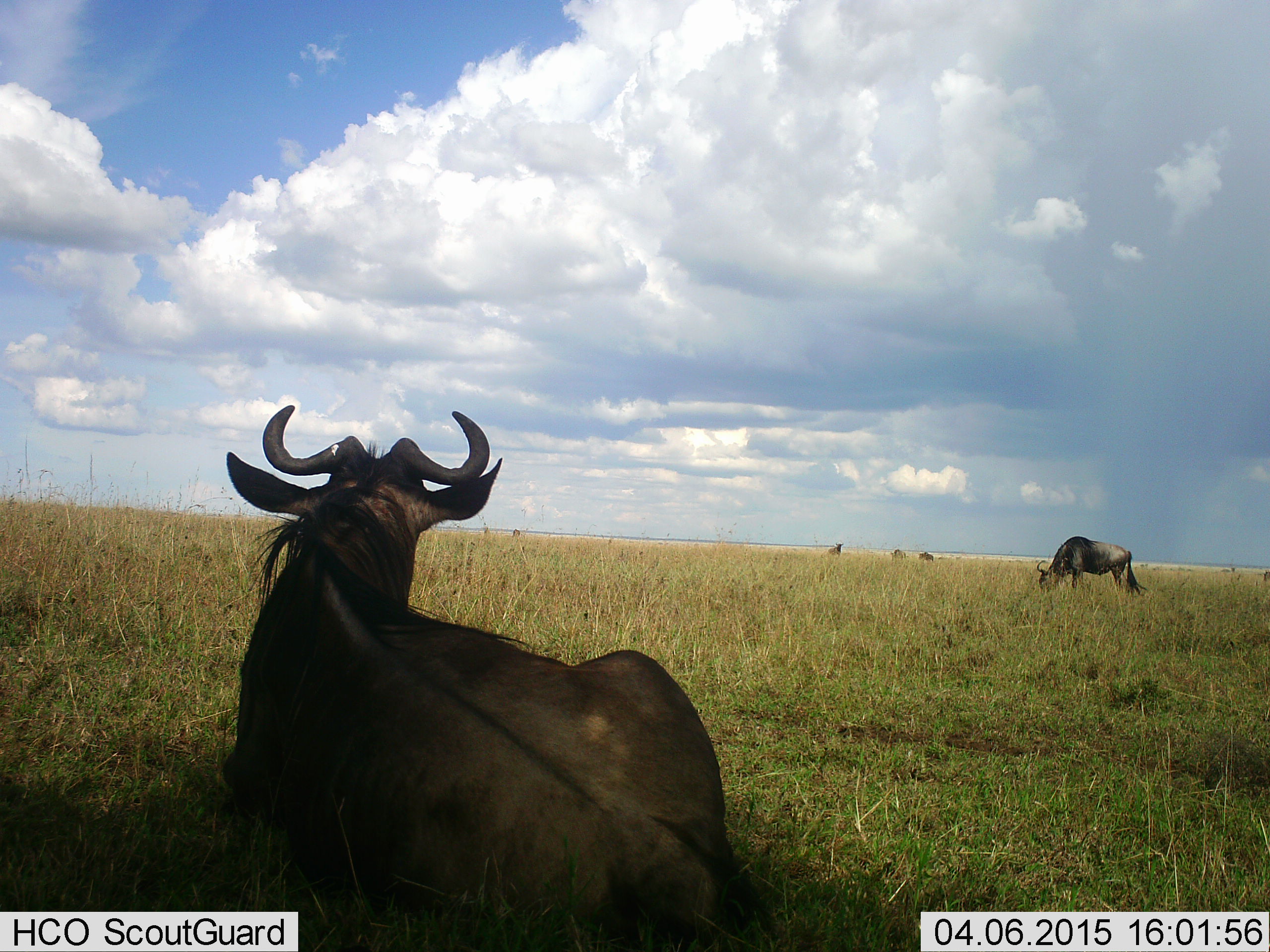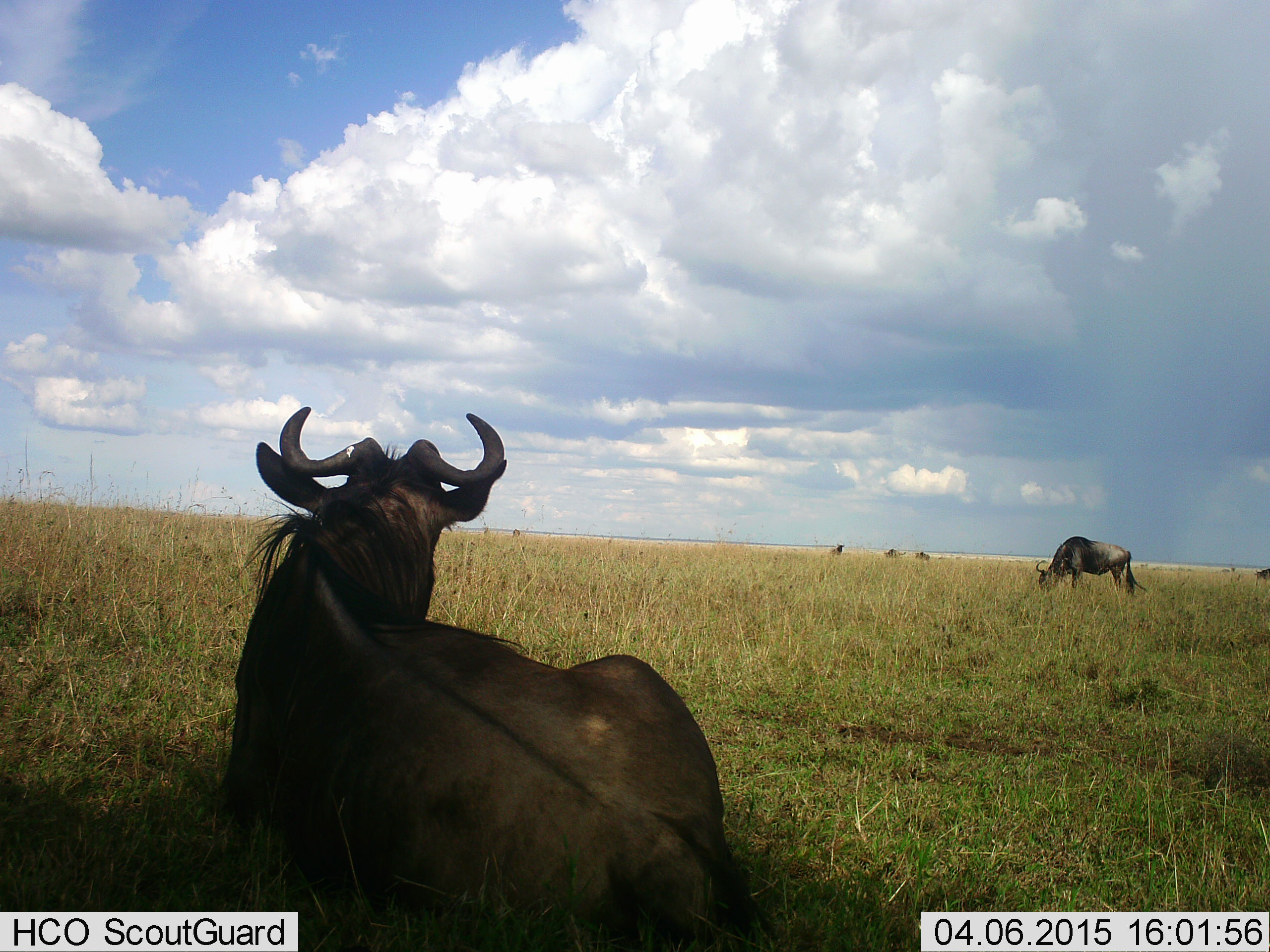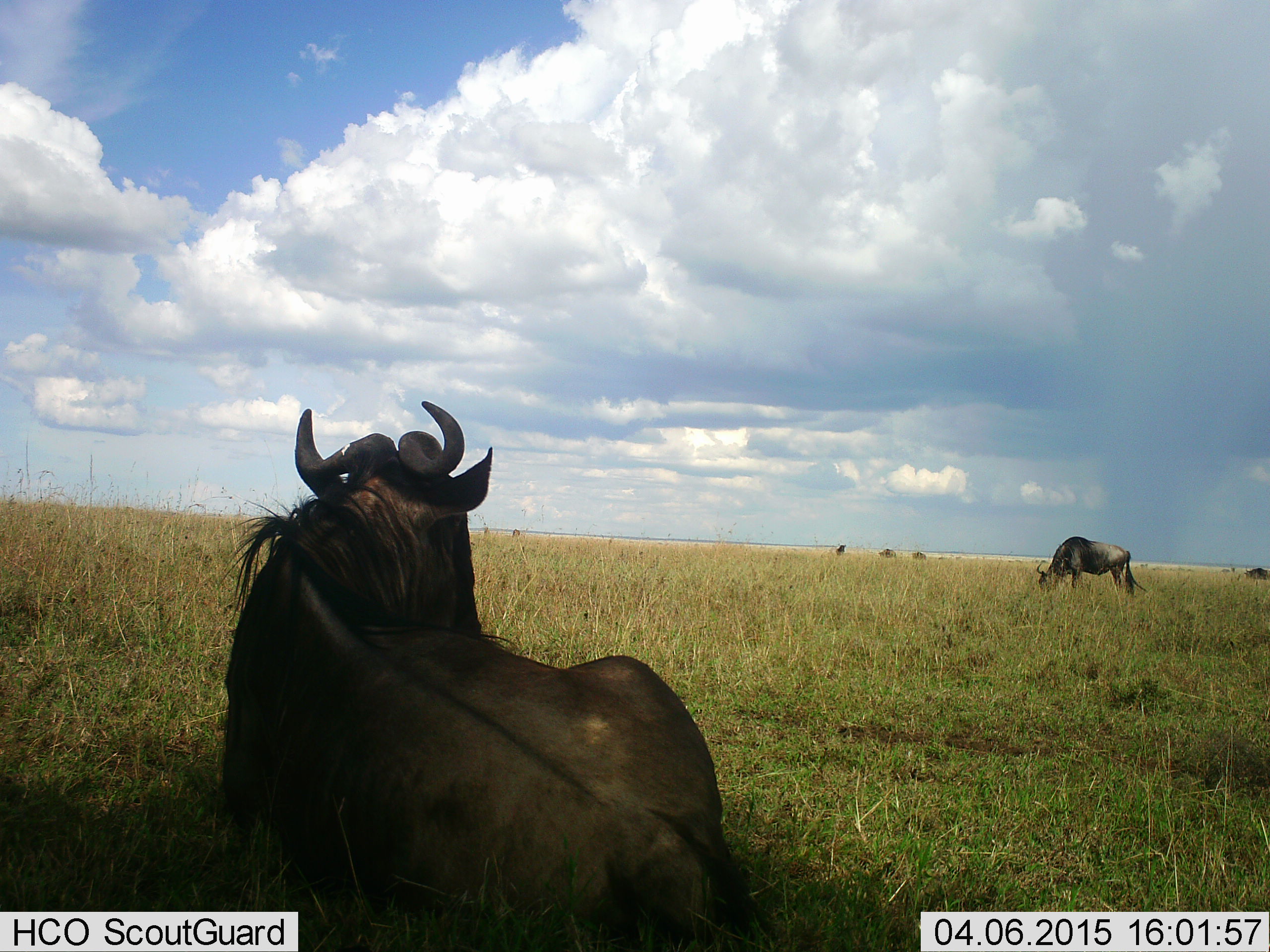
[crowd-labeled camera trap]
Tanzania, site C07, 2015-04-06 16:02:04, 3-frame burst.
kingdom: Animalia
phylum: Chordata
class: Mammalia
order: Artiodactyla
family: Bovidae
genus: Connochaetes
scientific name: Connochaetes taurinus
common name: blue wildebeest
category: wildebeest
Wildebeest (blue wildebeest) (Connochaetes taurinus), count 6. Behavior (volunteer vote fractions): standing 50%, resting 80%, moving 40%, interacting 0%. Young present (vote fraction): 0%. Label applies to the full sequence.